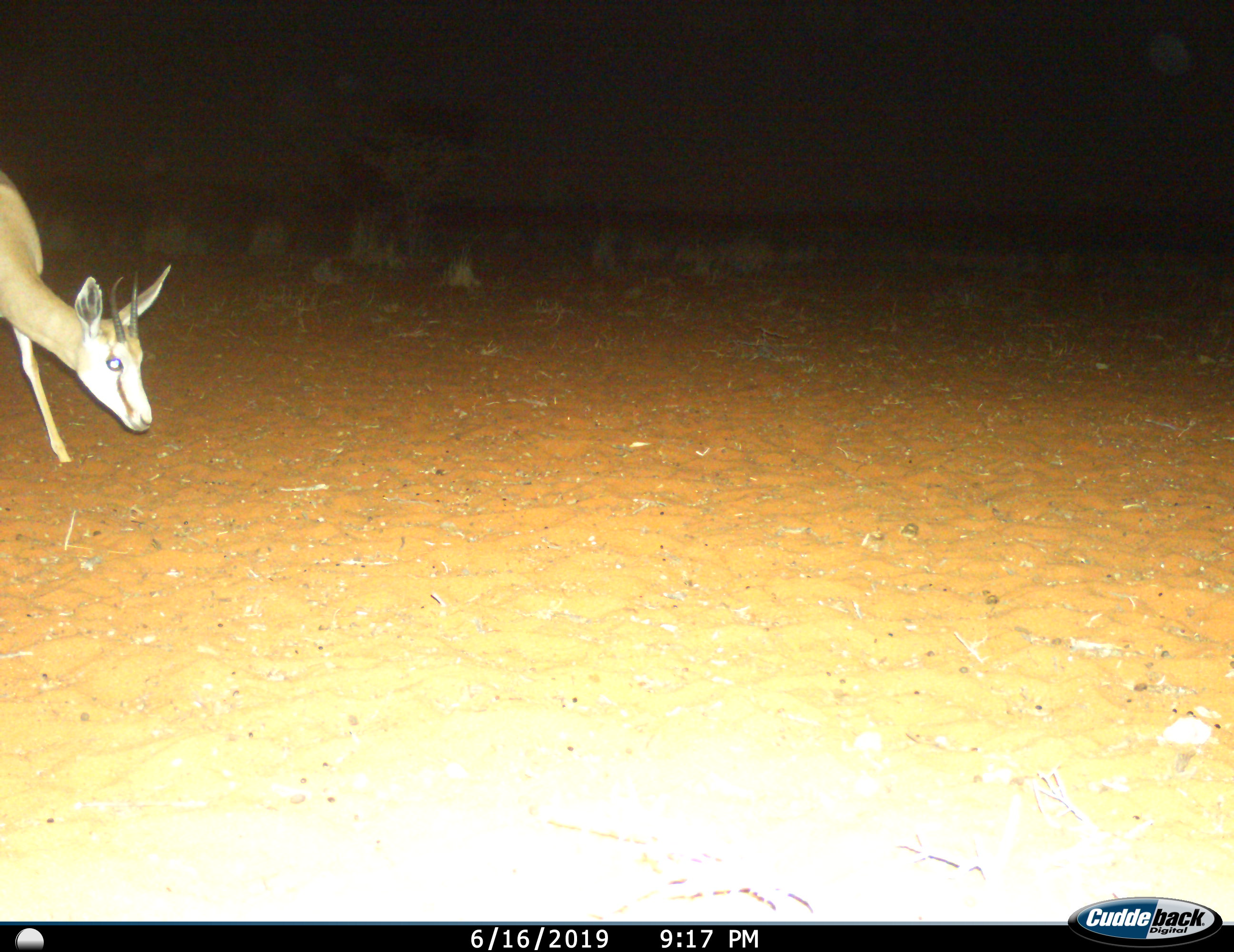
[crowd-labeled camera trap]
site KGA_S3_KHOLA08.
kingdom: Animalia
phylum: Chordata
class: Mammalia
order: Artiodactyla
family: Bovidae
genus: Antidorcas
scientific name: Antidorcas marsupialis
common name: springbok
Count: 1.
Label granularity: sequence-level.